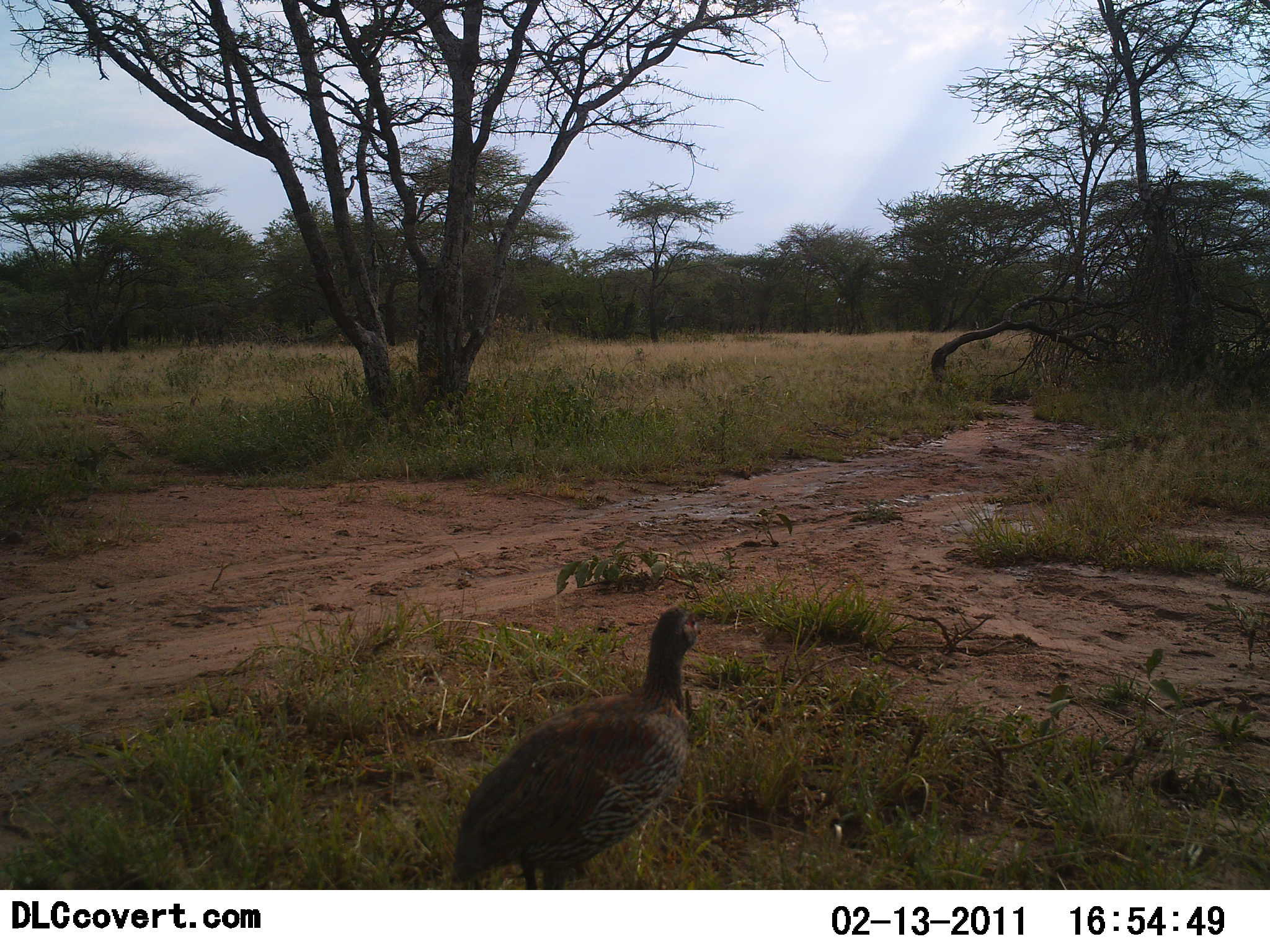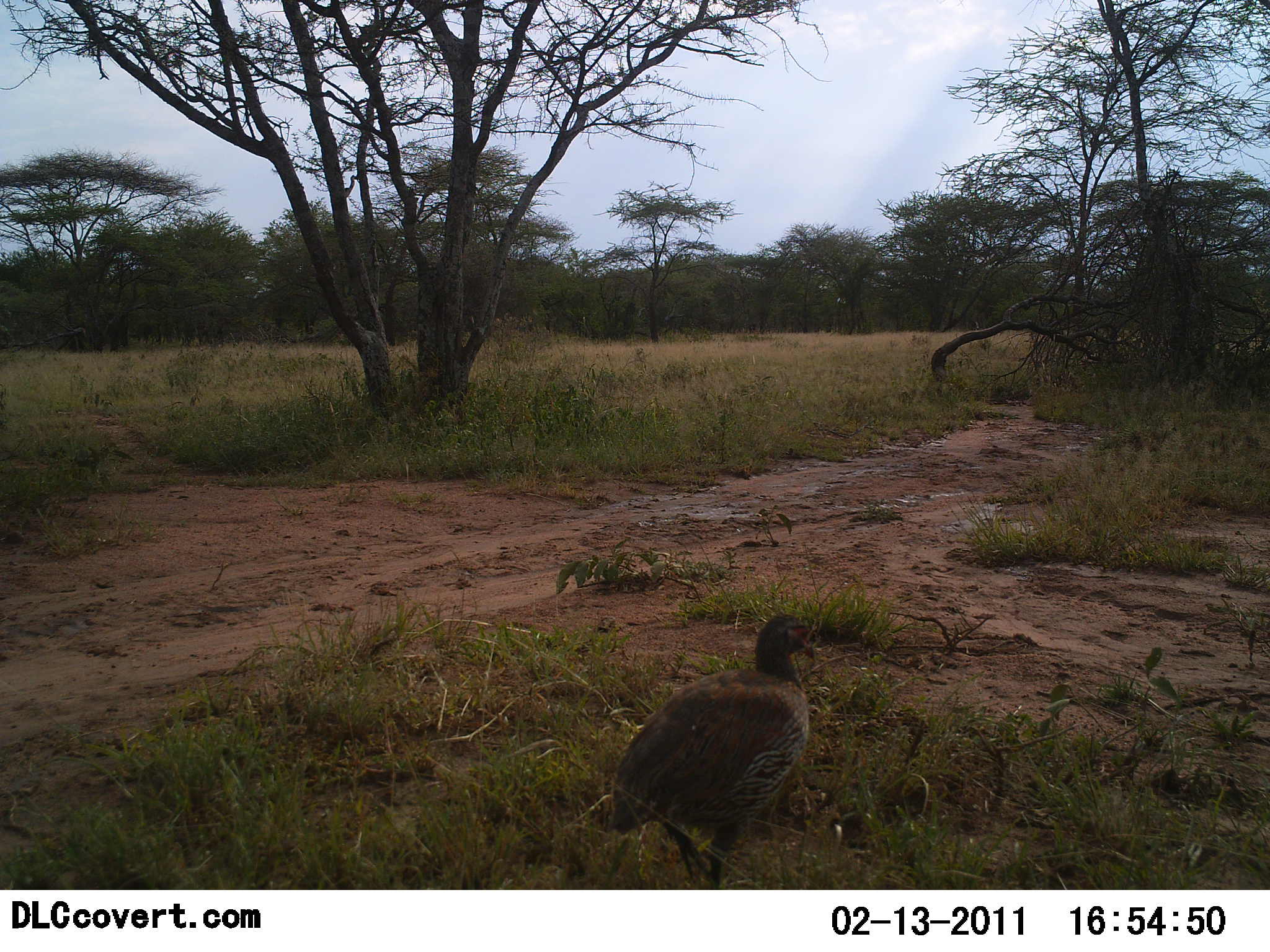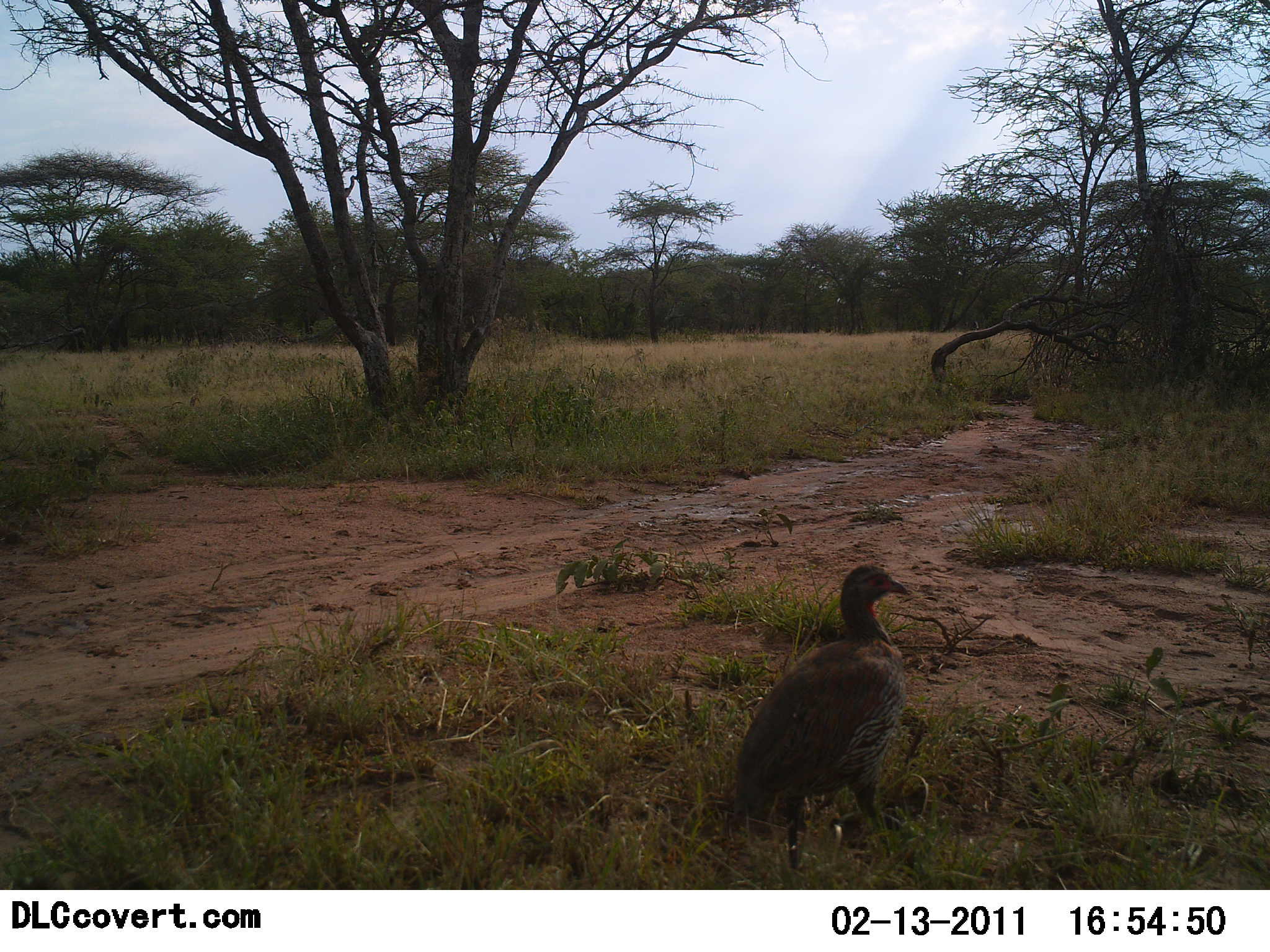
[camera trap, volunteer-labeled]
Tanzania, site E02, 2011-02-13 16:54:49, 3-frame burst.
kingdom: Animalia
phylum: Chordata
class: Aves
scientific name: Aves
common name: bird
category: otherbird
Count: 1.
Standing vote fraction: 18%.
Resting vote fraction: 0%.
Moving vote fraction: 82%.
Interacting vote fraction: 0%.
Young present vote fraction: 0%.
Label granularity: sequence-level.